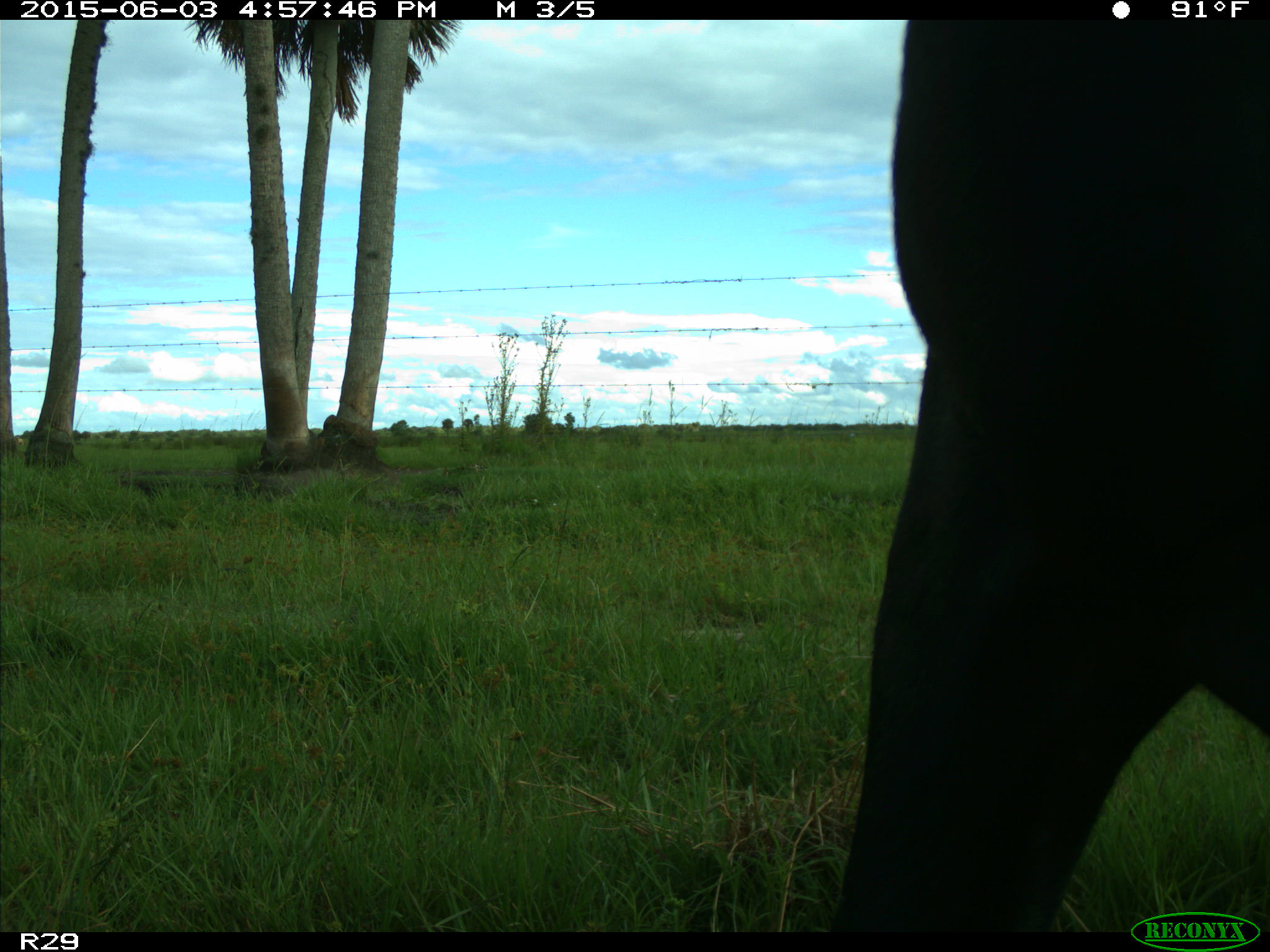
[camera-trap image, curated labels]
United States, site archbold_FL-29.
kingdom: Animalia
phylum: Chordata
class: Mammalia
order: Artiodactyla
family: Bovidae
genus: Bos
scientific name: Bos taurus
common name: domestic cow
Bos taurus (domestic cow).